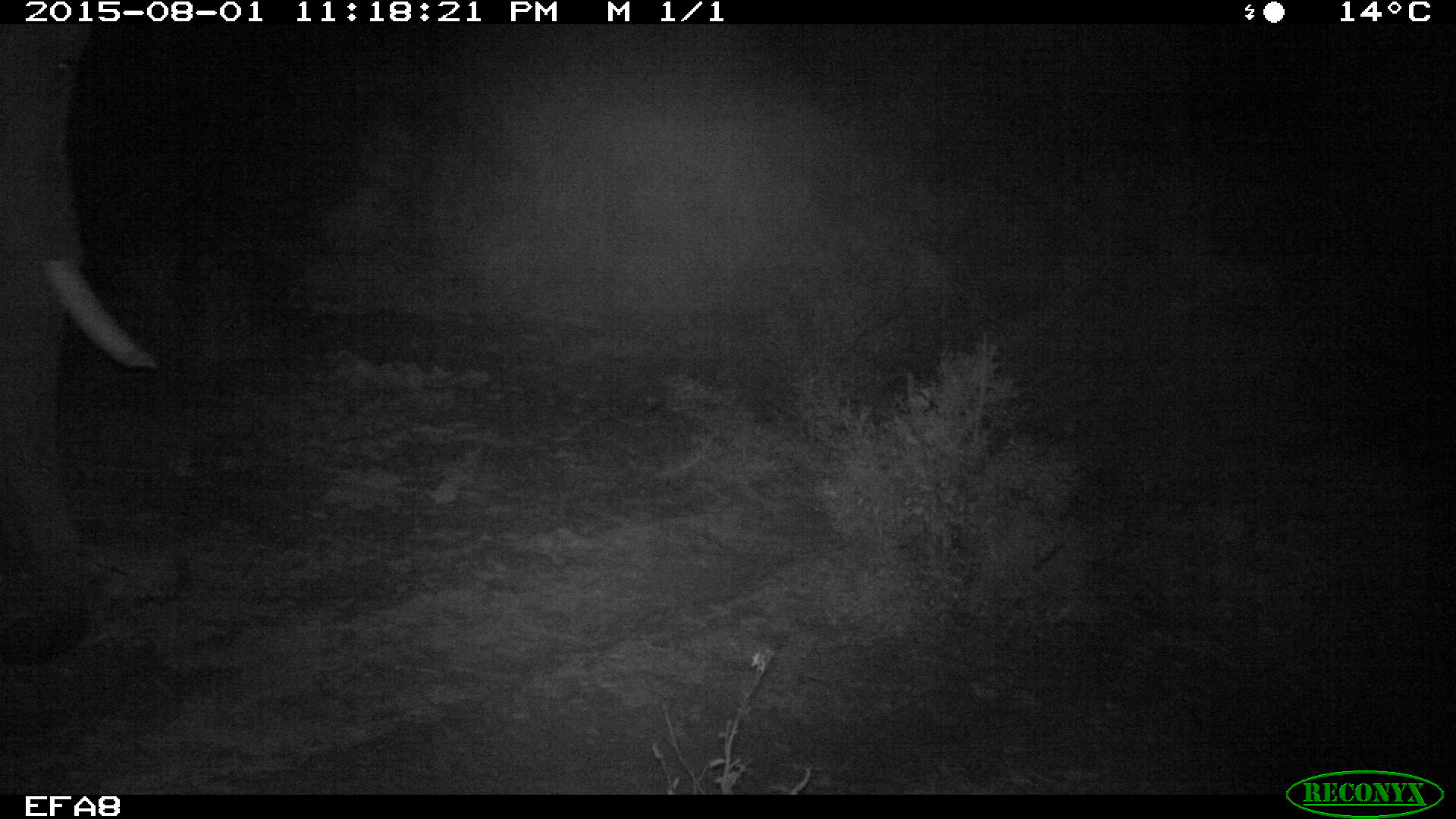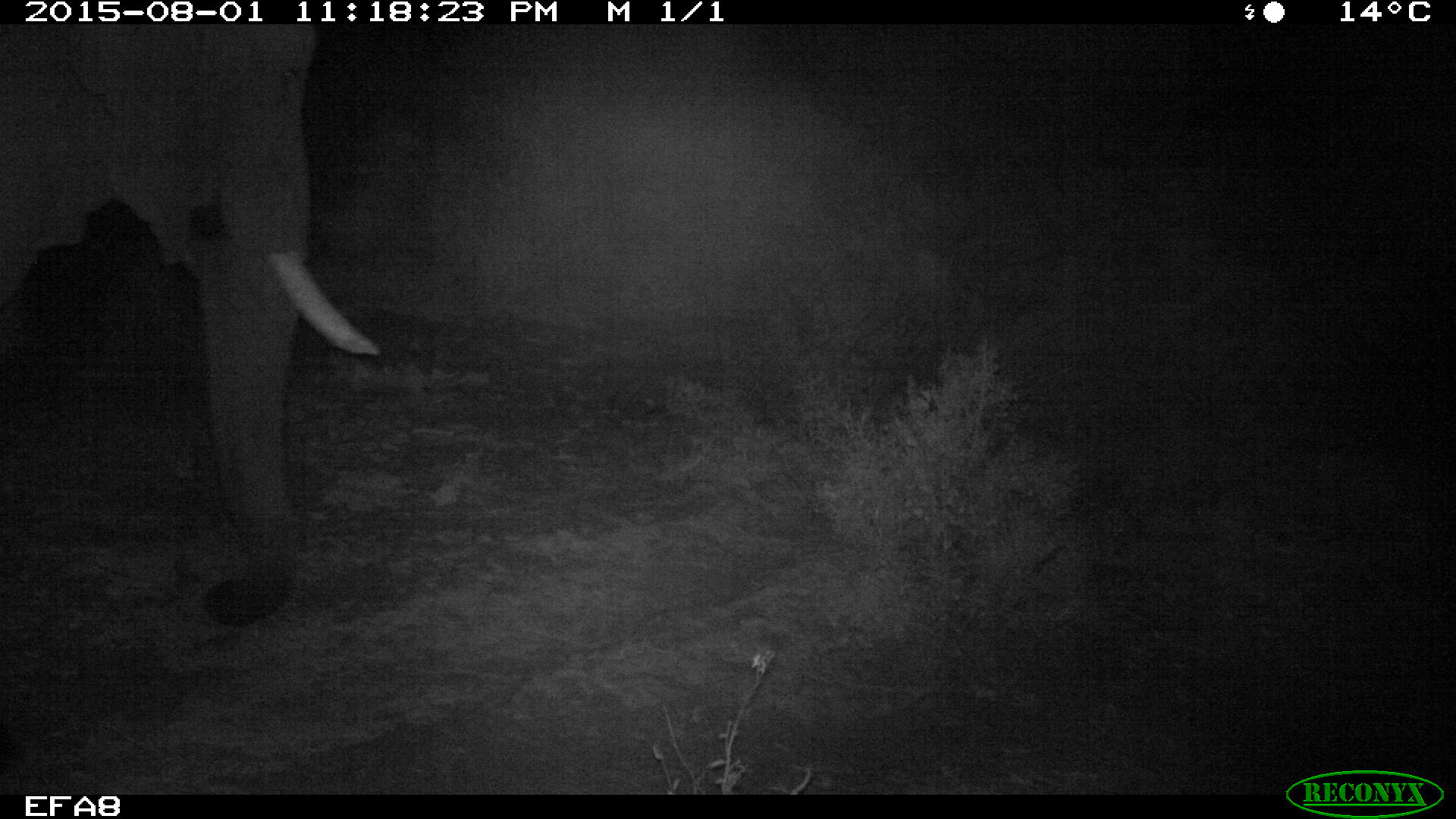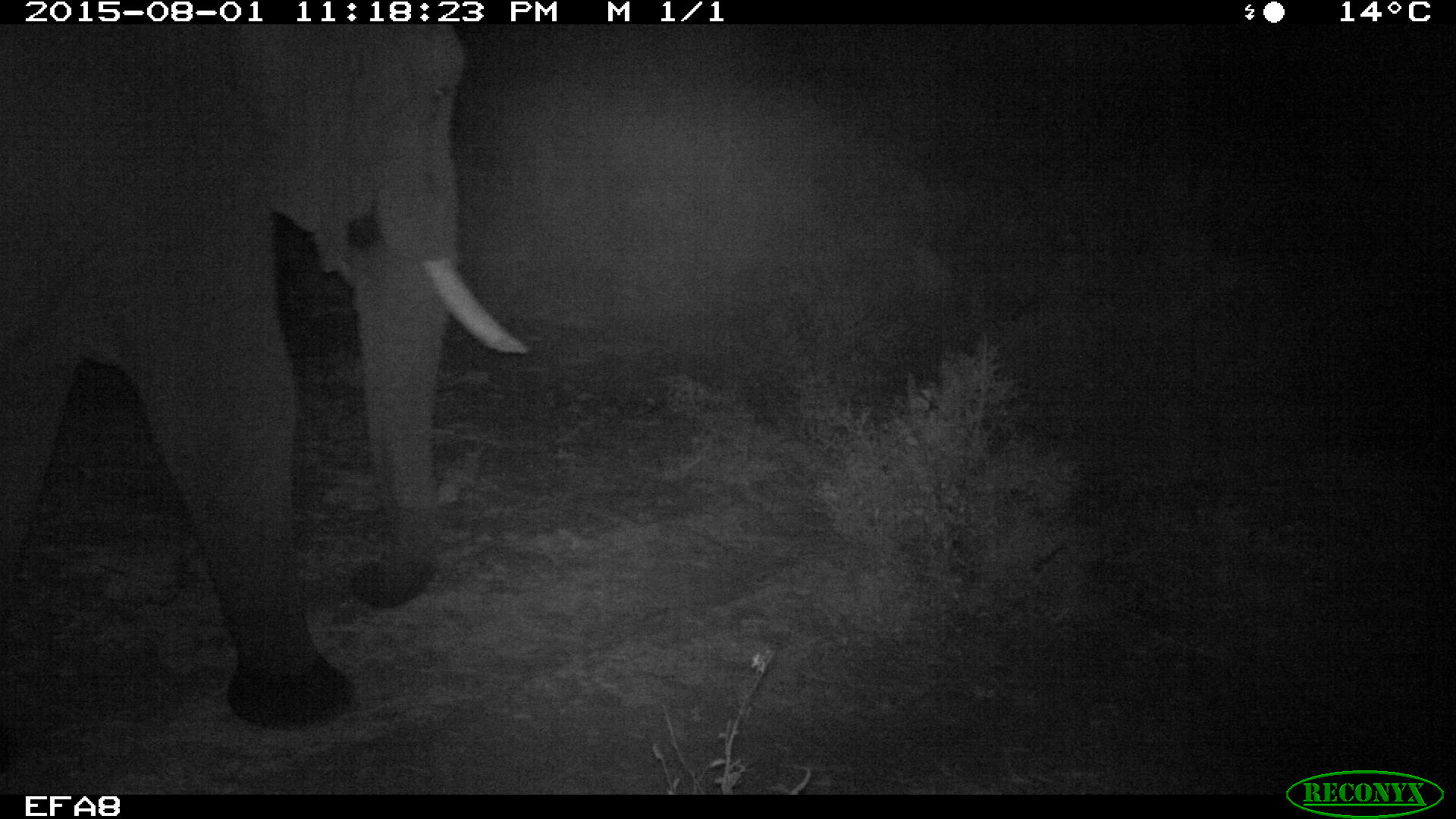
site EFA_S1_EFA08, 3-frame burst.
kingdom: Animalia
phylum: Chordata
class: Mammalia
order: Proboscidea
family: Elephantidae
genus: Loxodonta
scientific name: Loxodonta africana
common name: african bush elephant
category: elephant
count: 1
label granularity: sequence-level